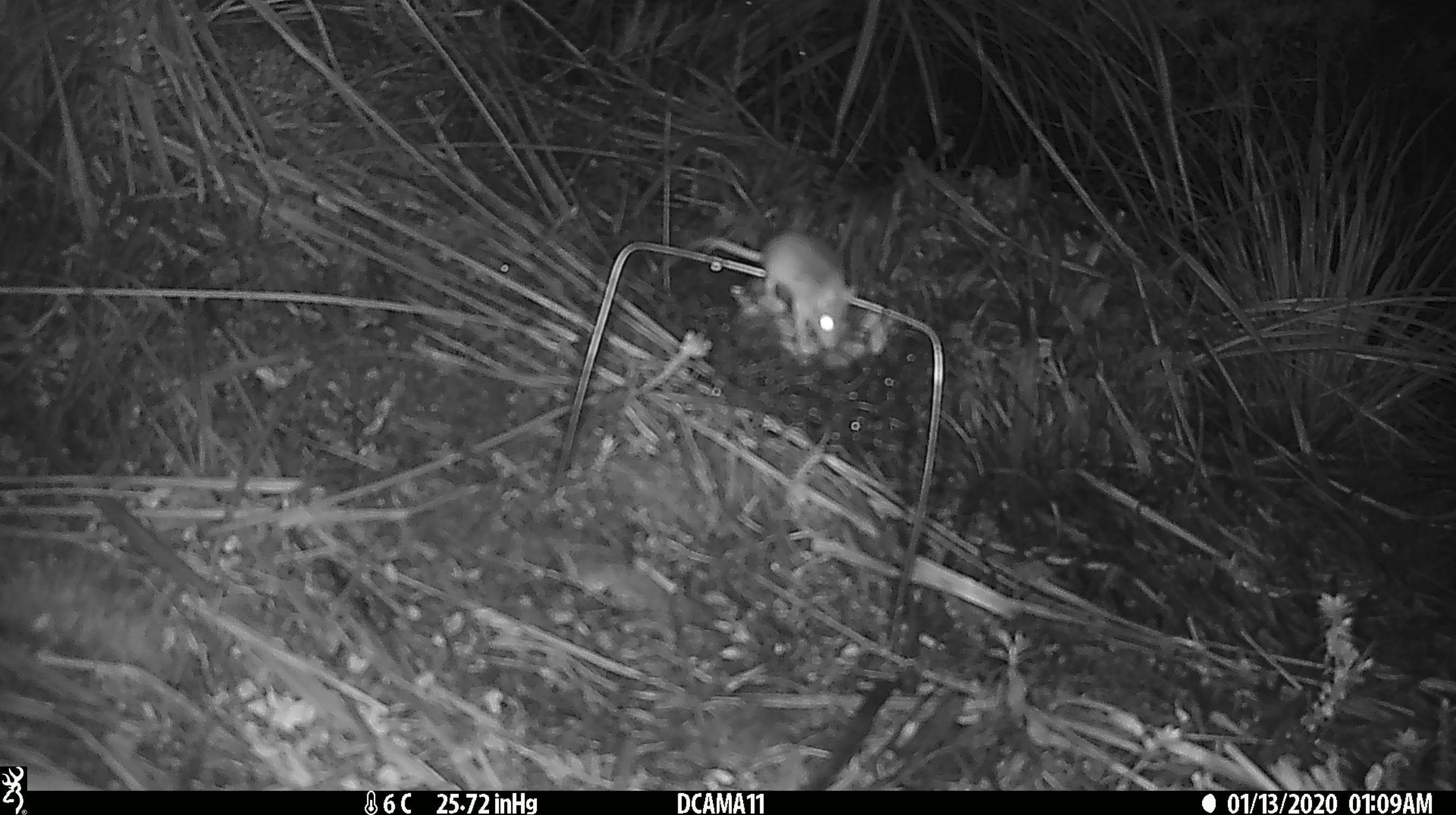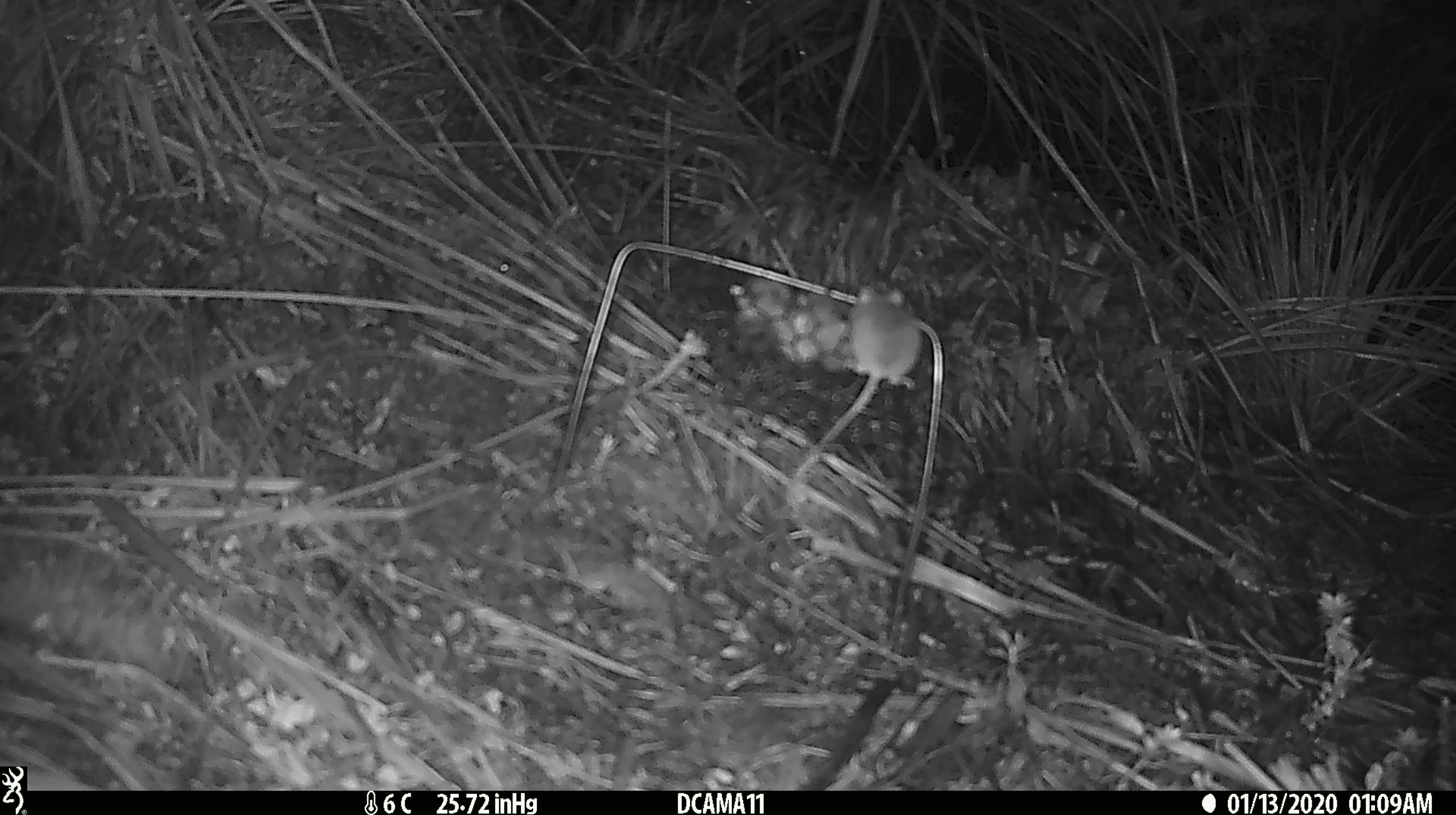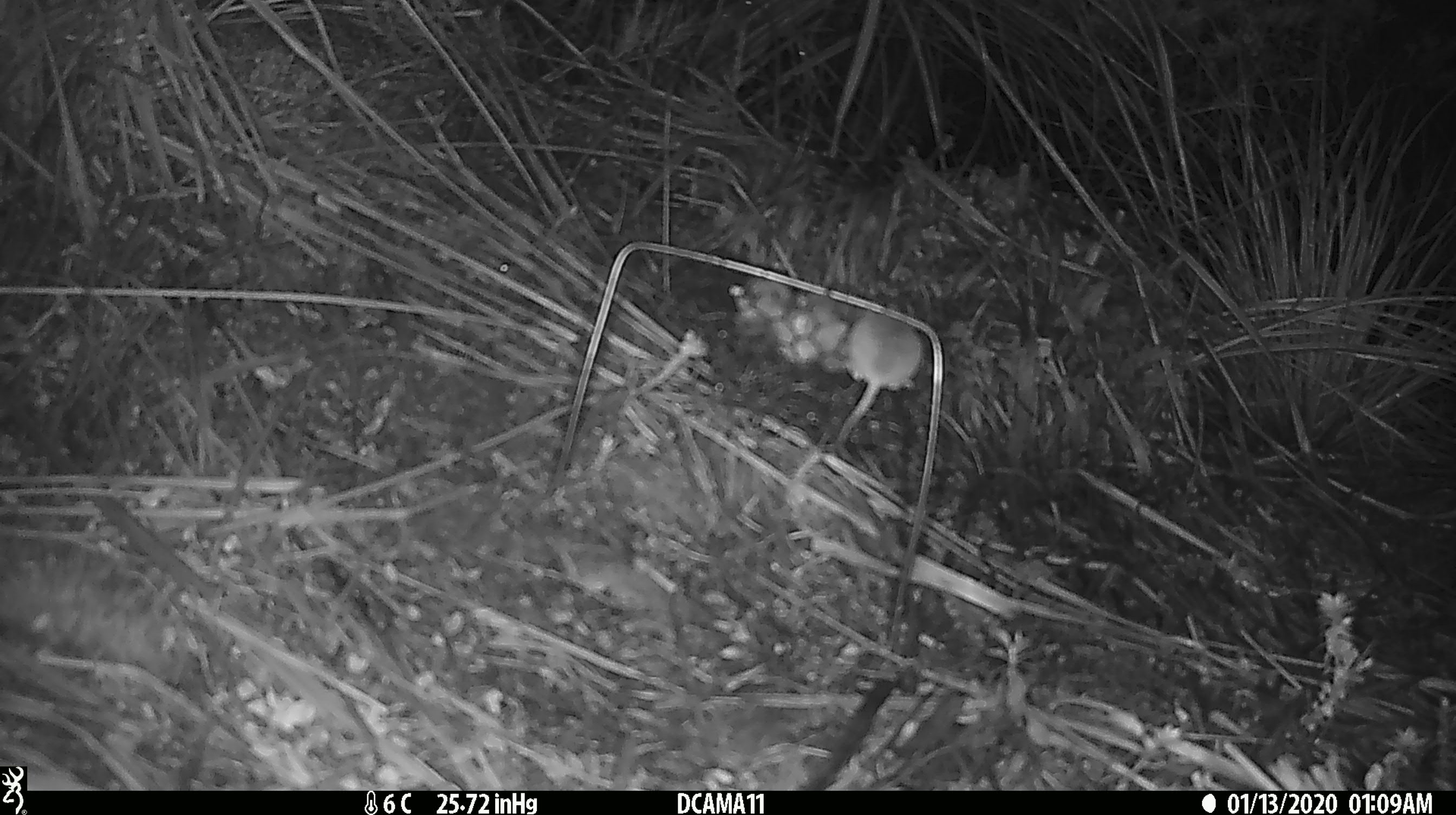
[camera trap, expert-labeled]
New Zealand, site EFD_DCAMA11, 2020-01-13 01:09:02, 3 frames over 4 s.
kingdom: Animalia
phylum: Chordata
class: Mammalia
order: Rodentia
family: Muridae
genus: Mus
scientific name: Mus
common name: mouse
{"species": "mouse (Mus)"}